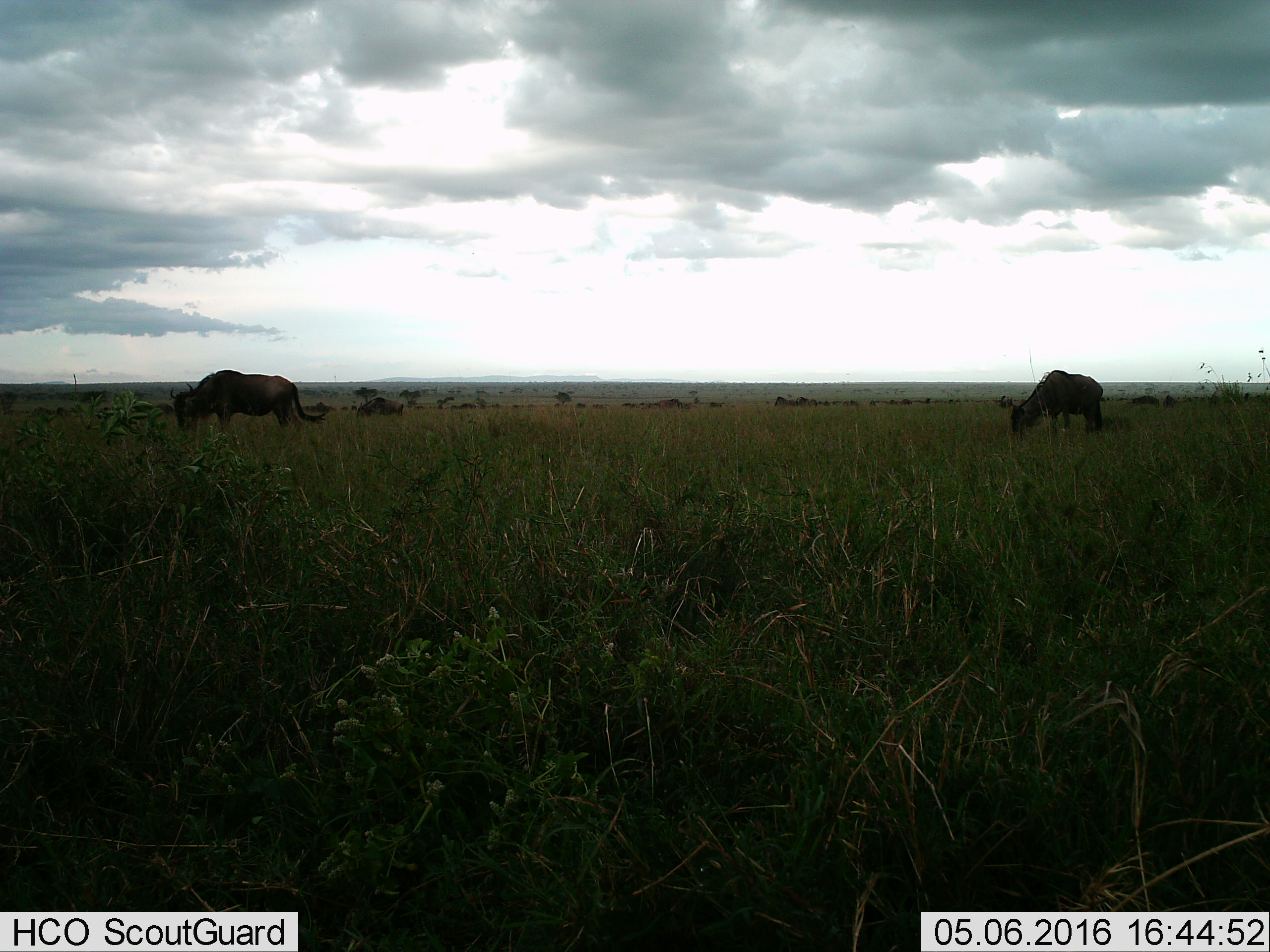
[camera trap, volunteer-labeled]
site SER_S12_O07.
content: unidentified animal